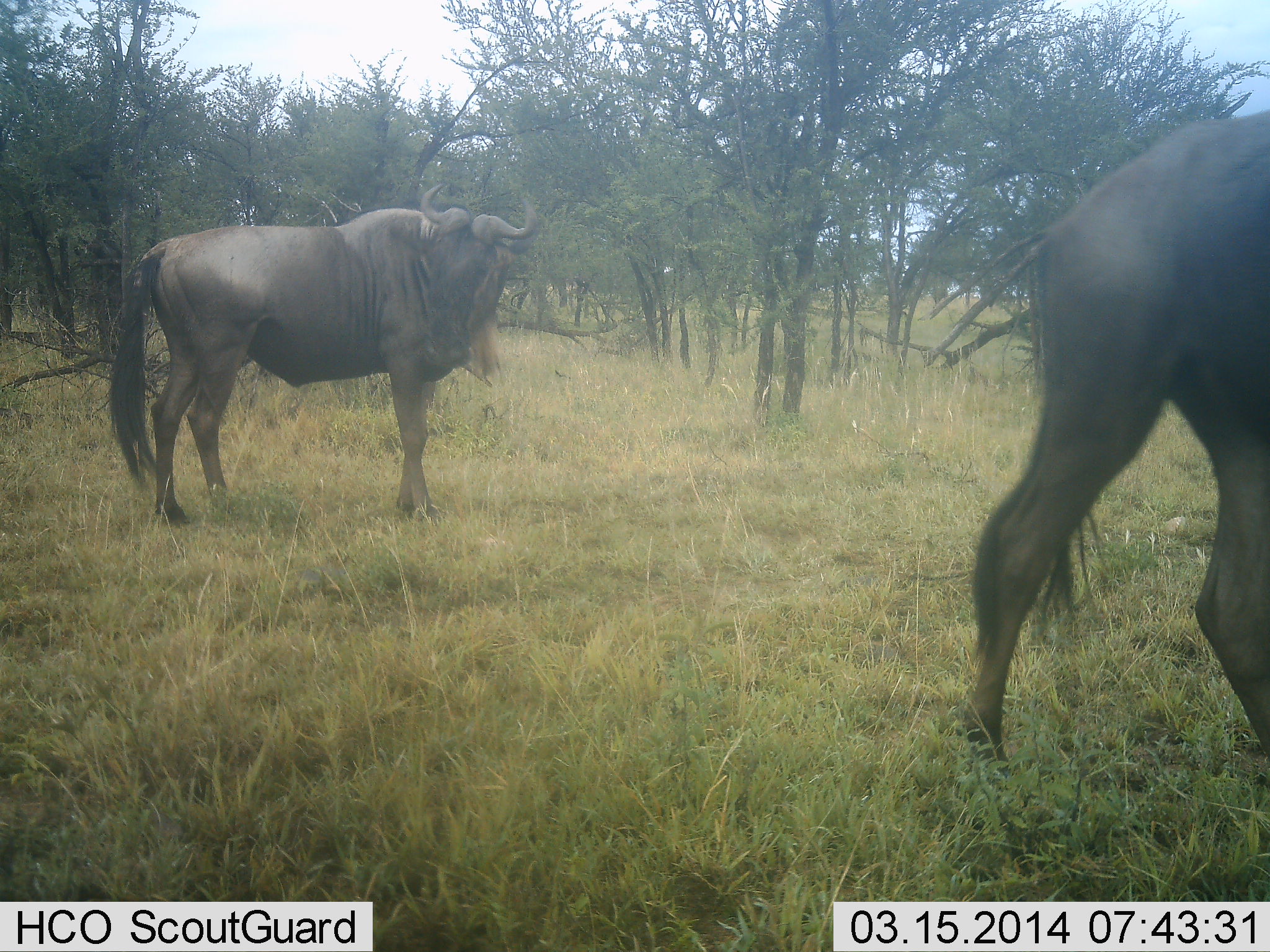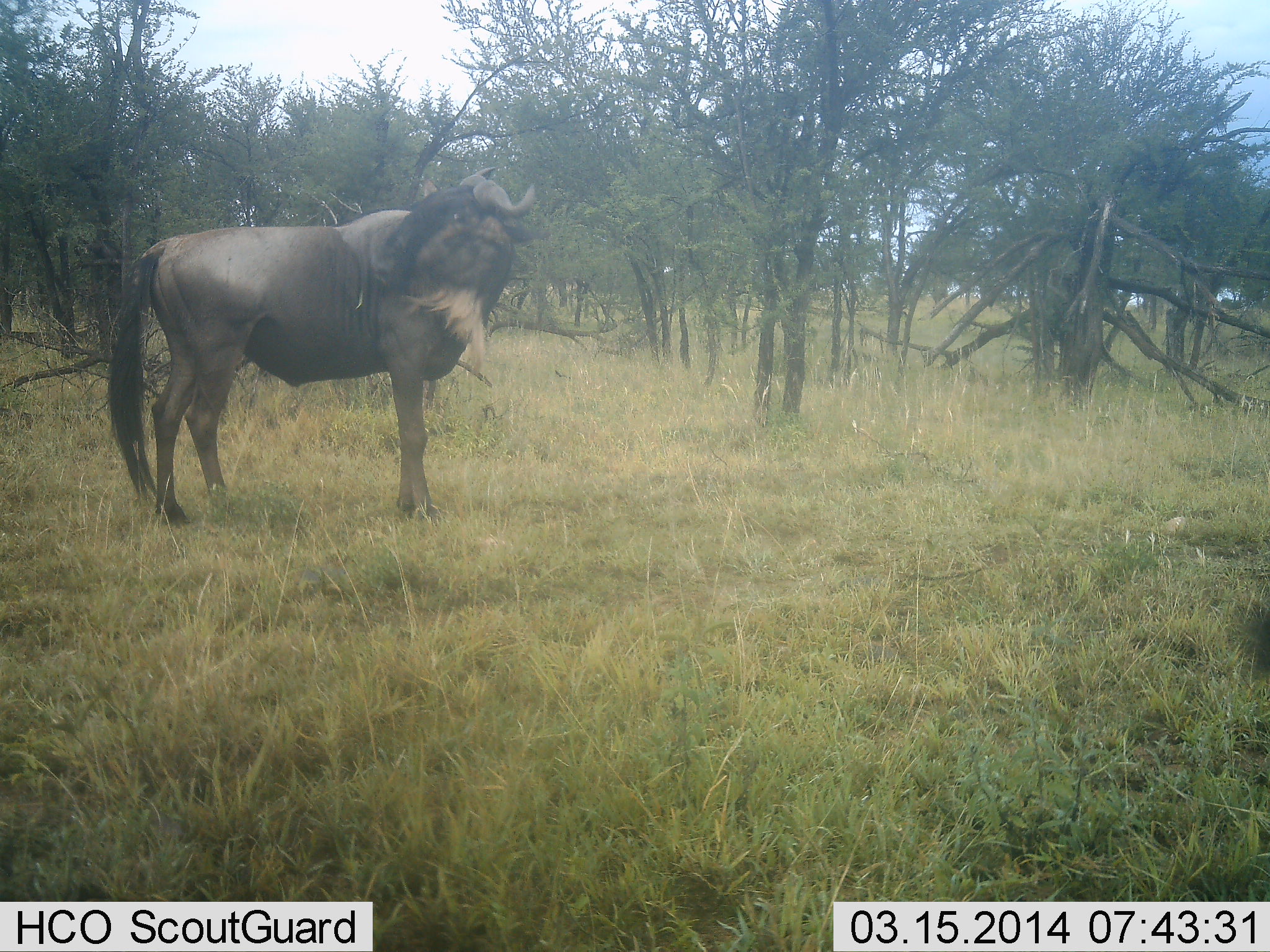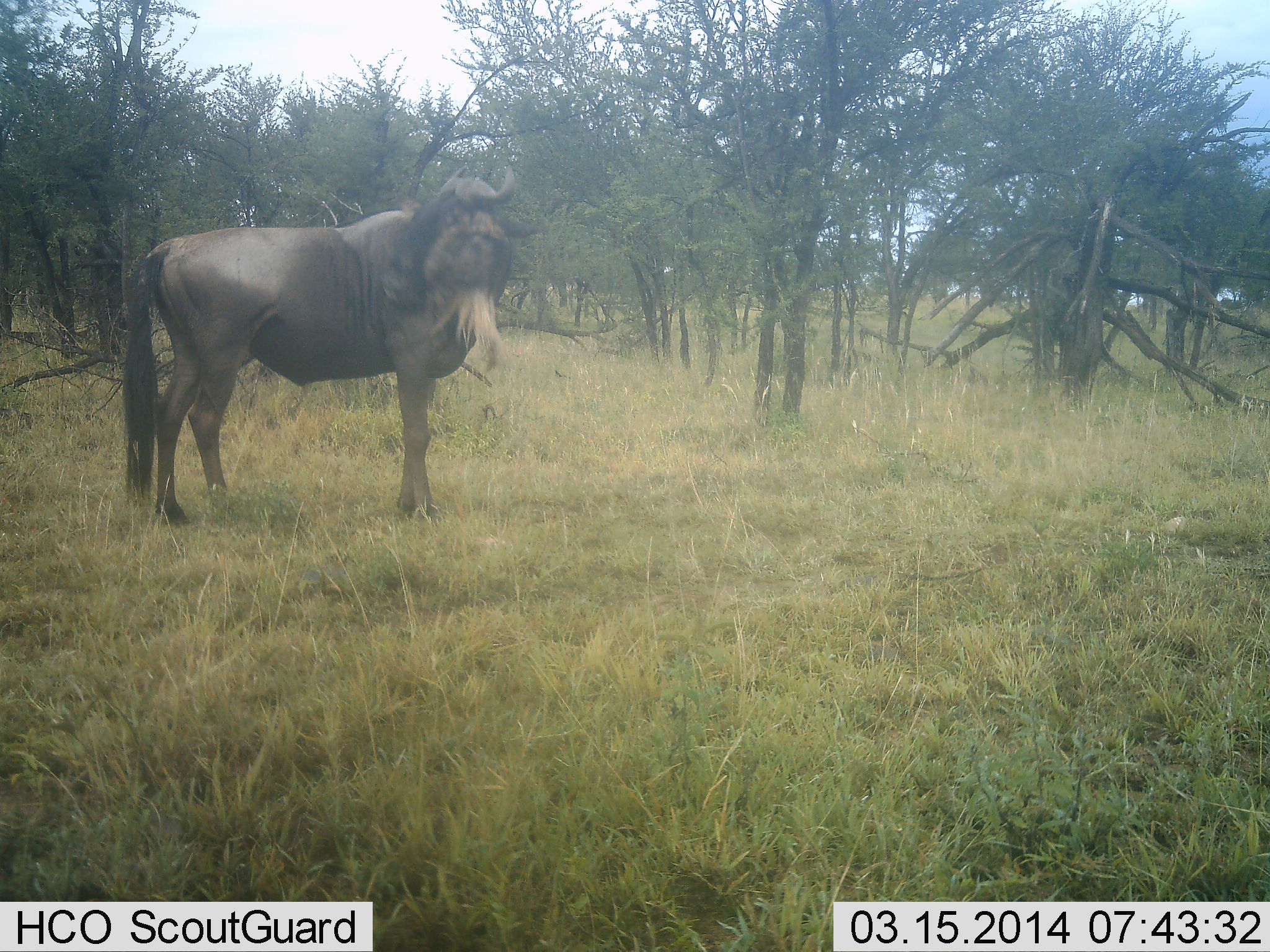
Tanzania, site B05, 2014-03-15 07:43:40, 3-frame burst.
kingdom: Animalia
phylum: Chordata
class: Mammalia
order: Artiodactyla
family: Bovidae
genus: Connochaetes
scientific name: Connochaetes taurinus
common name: blue wildebeest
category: wildebeest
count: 2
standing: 80%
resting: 0%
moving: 90%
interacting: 0%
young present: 0%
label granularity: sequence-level